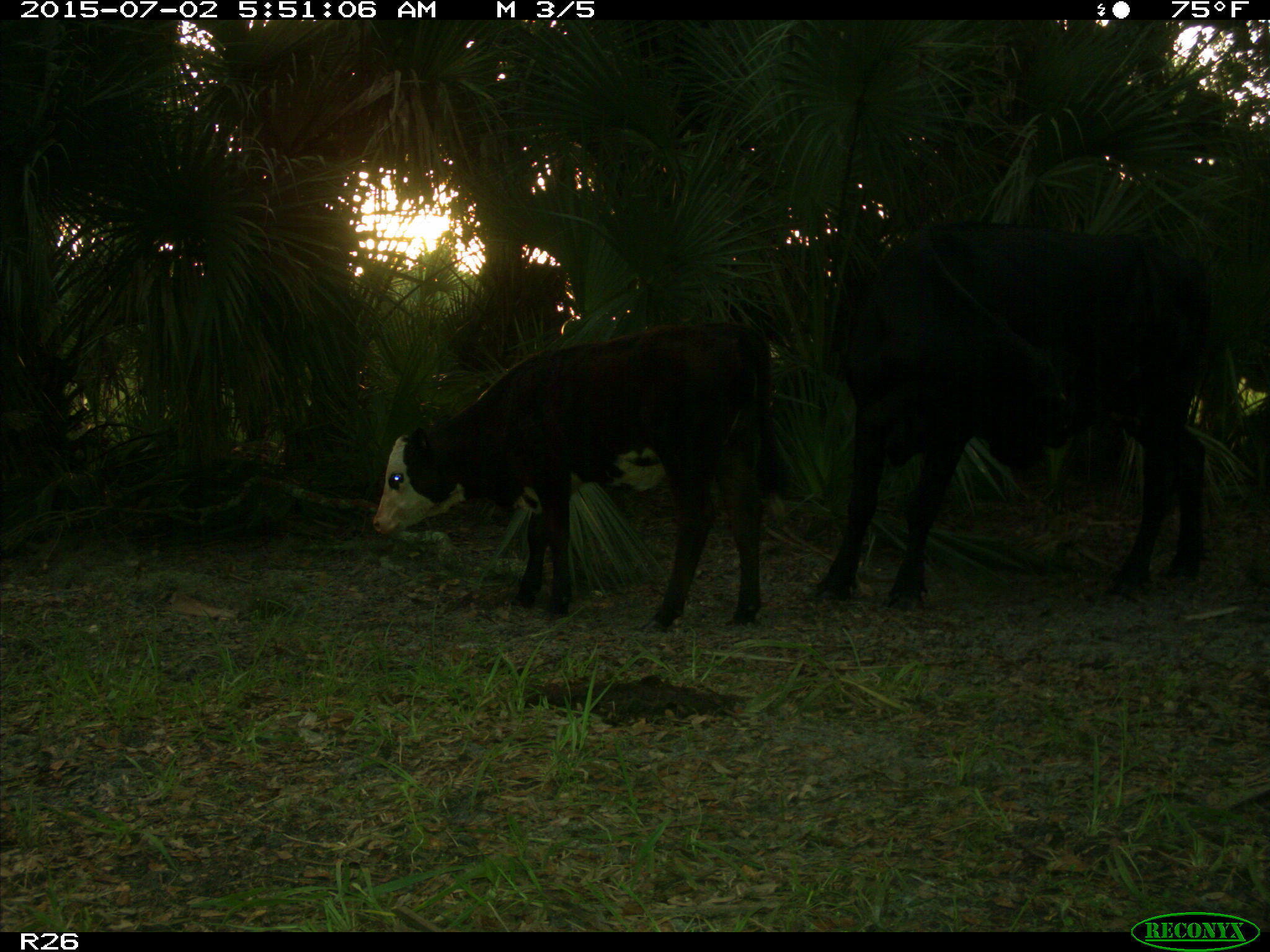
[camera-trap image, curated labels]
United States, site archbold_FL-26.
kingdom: Animalia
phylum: Chordata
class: Mammalia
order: Artiodactyla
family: Bovidae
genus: Bos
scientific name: Bos taurus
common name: domestic cow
Bos taurus (domestic cow).